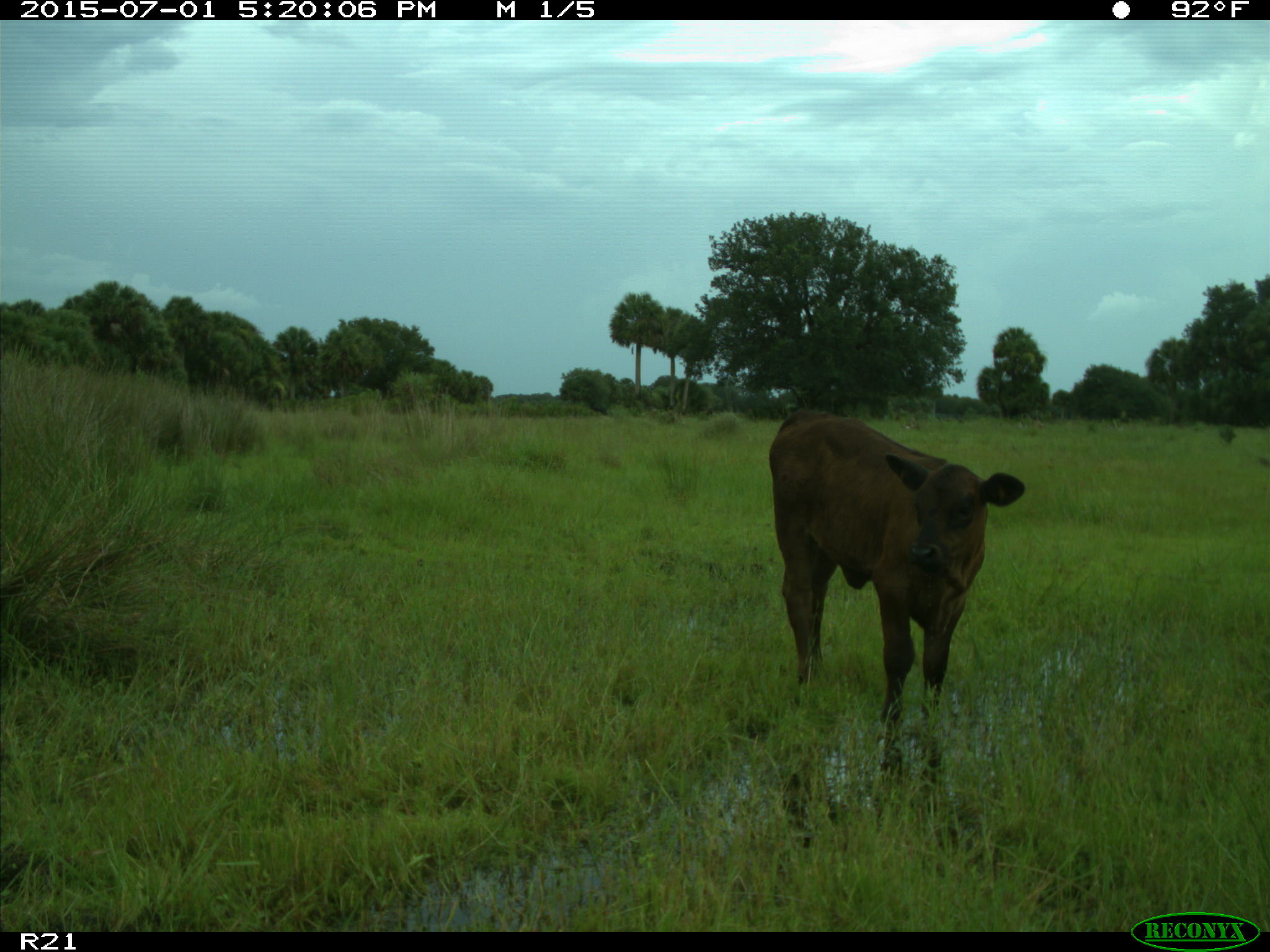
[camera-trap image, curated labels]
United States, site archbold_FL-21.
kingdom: Animalia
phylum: Chordata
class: Mammalia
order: Artiodactyla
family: Bovidae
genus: Bos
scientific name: Bos taurus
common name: domestic cow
Bos taurus (domestic cow).